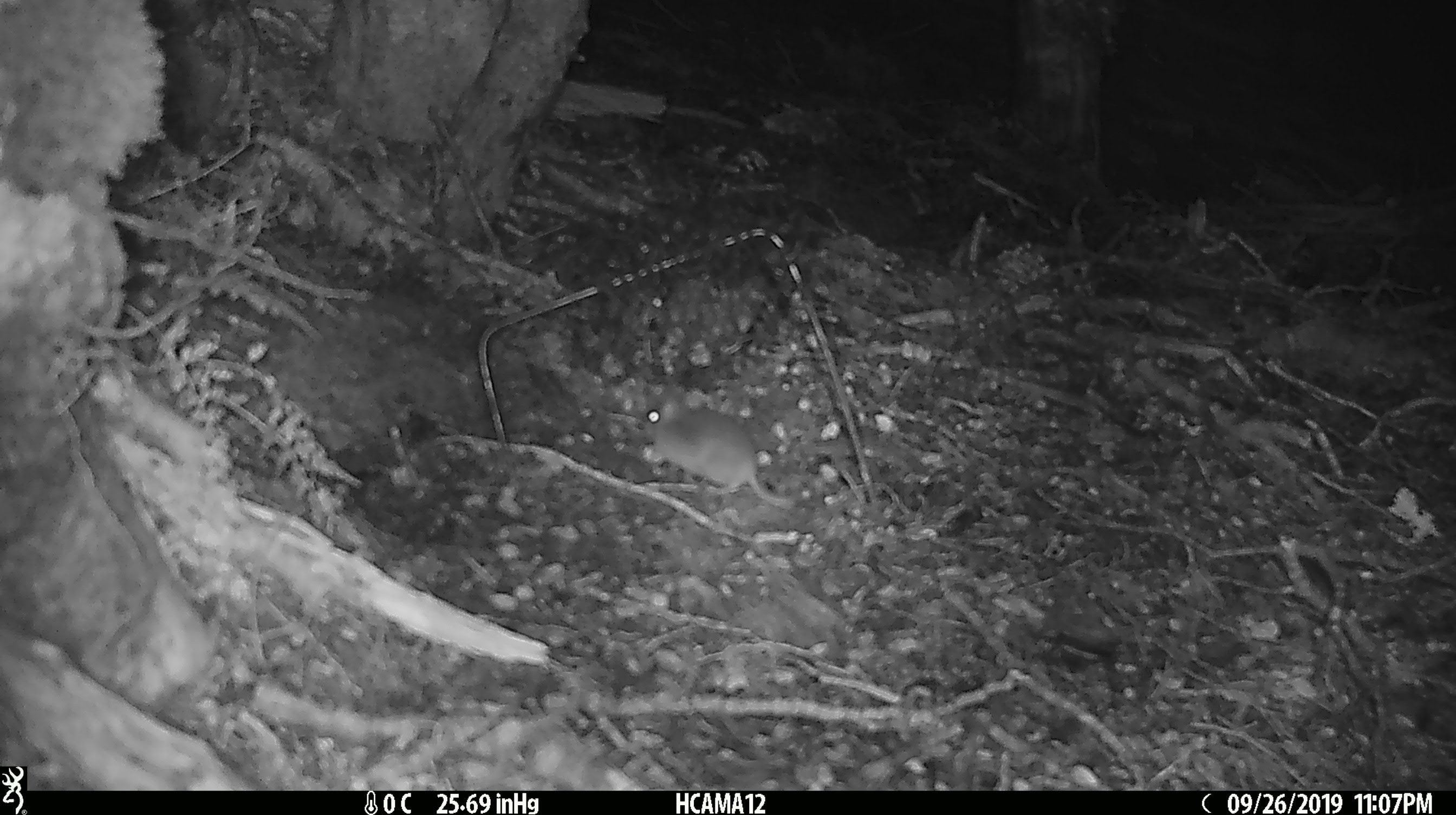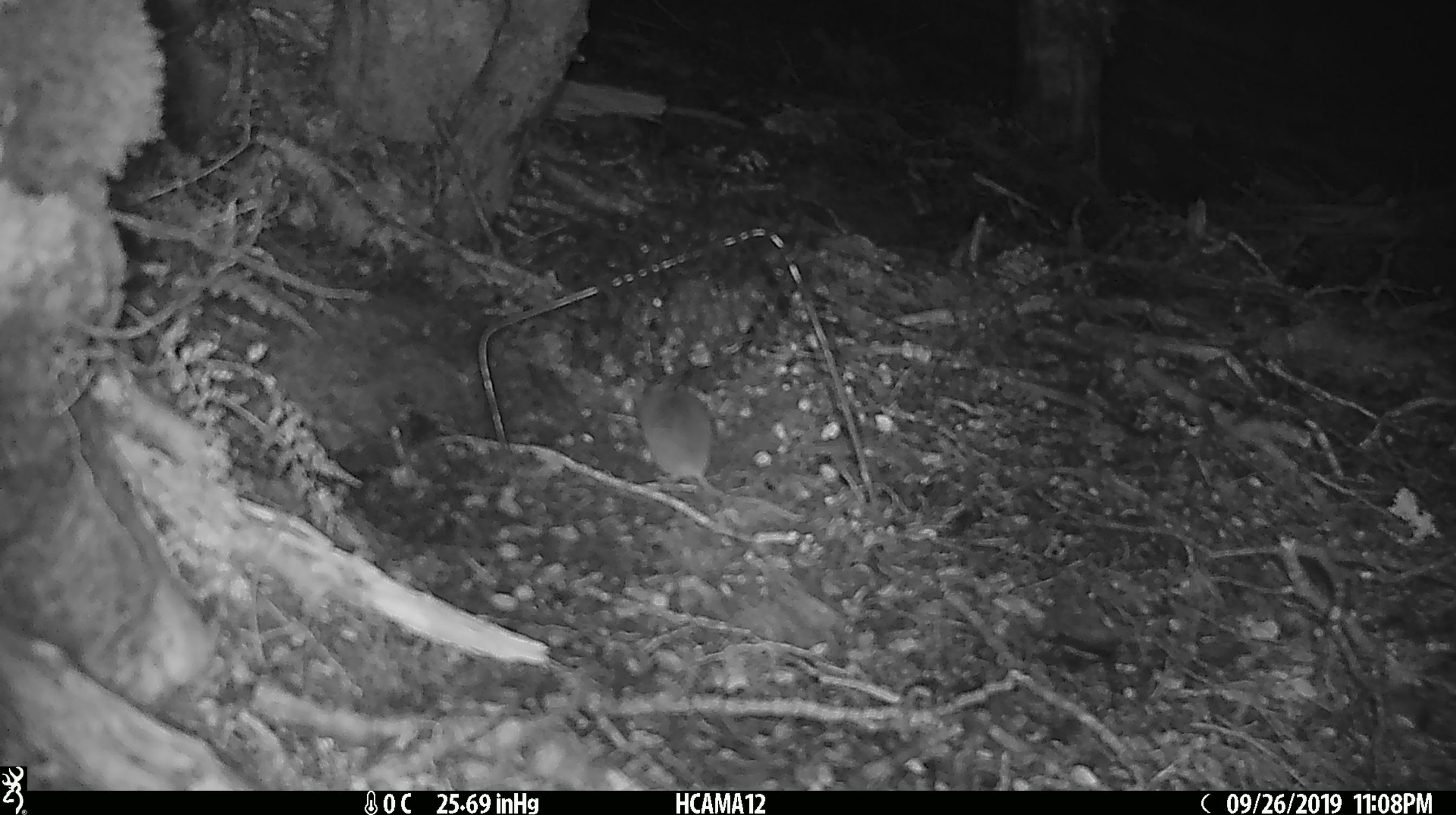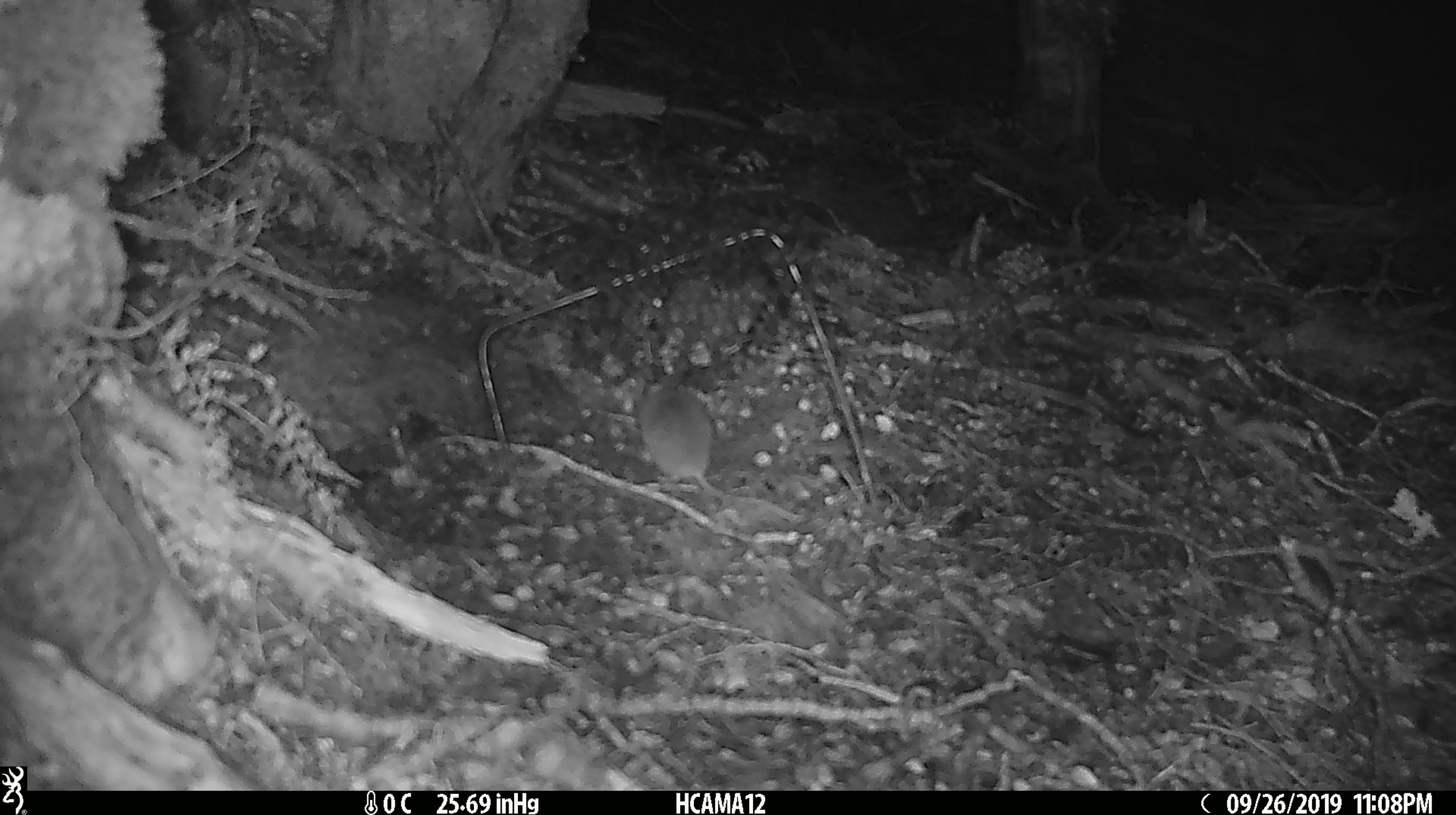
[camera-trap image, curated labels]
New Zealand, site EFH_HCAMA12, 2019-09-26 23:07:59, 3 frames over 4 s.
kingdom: Animalia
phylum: Chordata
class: Mammalia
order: Rodentia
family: Muridae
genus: Mus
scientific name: Mus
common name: mouse